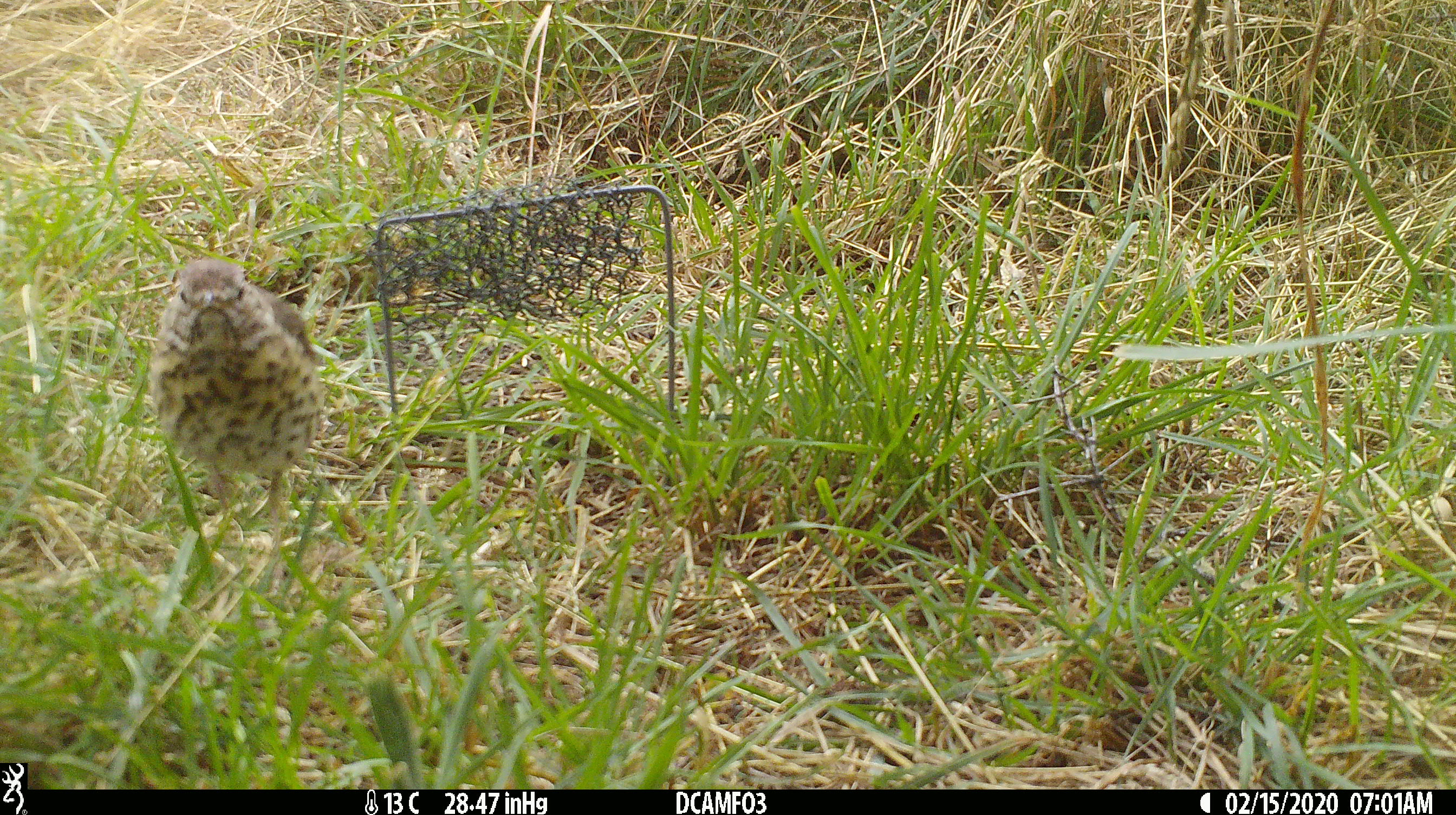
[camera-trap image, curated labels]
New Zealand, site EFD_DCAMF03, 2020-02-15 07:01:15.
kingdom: Animalia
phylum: Chordata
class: Aves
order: Passeriformes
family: Turdidae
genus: Turdus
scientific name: Turdus philomelos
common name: song thrush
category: thrush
Thrush (song thrush) (Turdus philomelos).